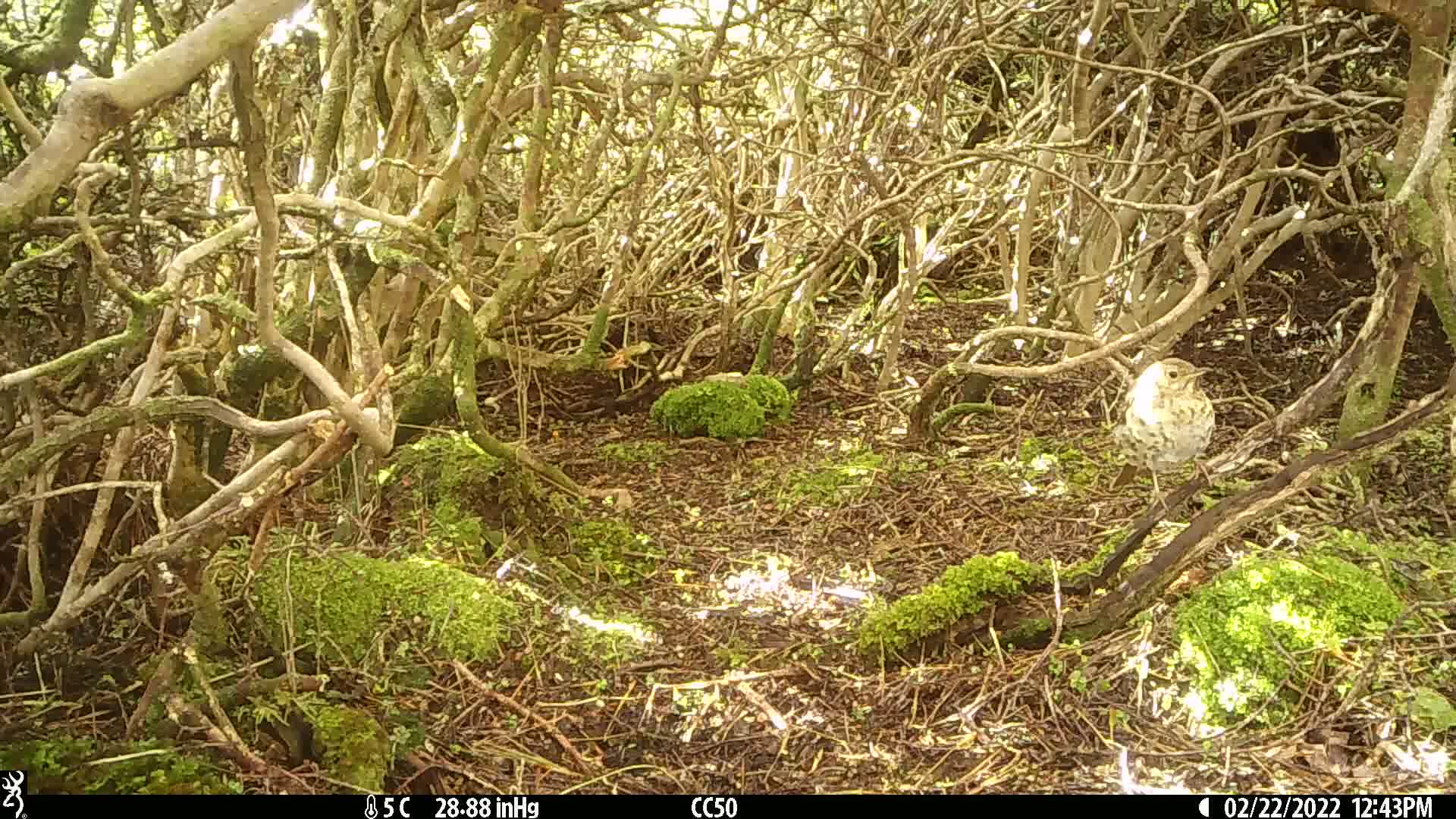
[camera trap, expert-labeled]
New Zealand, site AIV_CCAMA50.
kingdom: Animalia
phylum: Chordata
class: Aves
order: Passeriformes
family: Turdidae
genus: Turdus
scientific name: Turdus philomelos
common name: song thrush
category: thrush